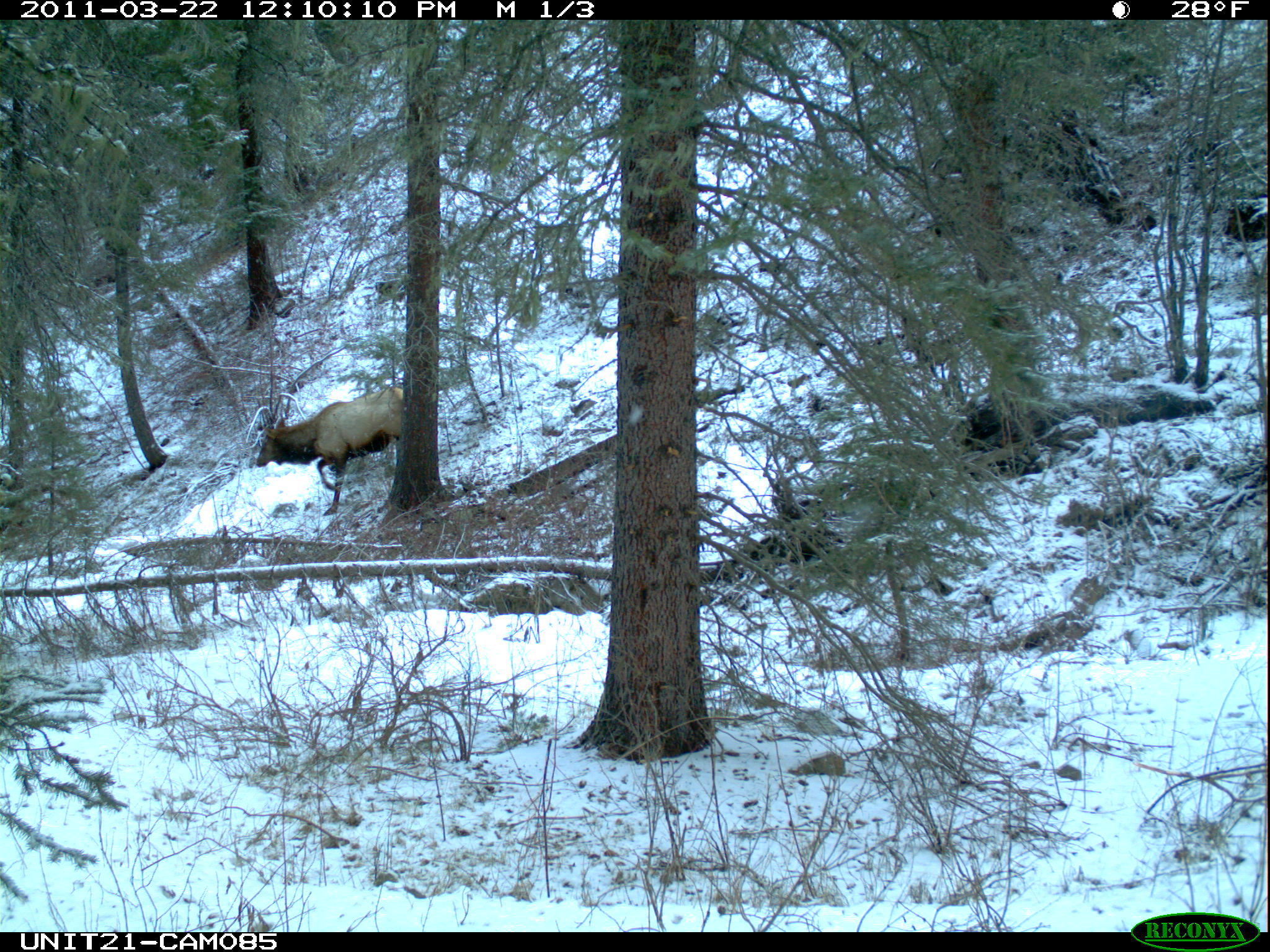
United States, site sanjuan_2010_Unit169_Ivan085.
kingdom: Animalia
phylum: Chordata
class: Mammalia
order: Artiodactyla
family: Cervidae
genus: Cervus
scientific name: Cervus elaphus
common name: red deer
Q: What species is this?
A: Cervus elaphus (red deer).